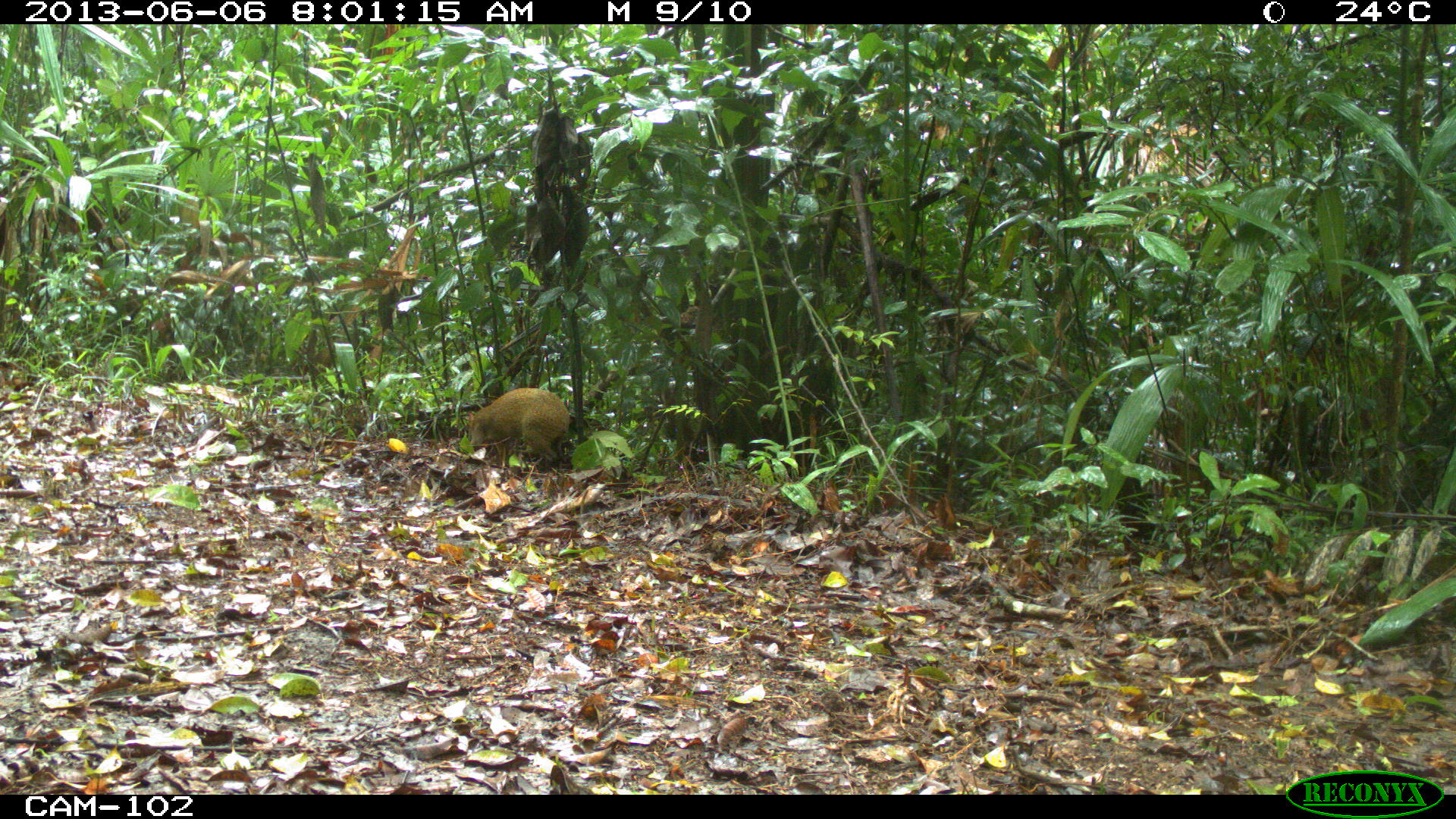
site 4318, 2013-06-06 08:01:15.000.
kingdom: Animalia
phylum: Chordata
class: Mammalia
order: Rodentia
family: Dasyproctidae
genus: Dasyprocta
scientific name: Dasyprocta punctata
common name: central american agouti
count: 1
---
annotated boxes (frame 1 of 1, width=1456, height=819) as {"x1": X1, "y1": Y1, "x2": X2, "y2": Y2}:
dasyprocta punctata: {"x1": 464, "y1": 387, "x2": 570, "y2": 473}